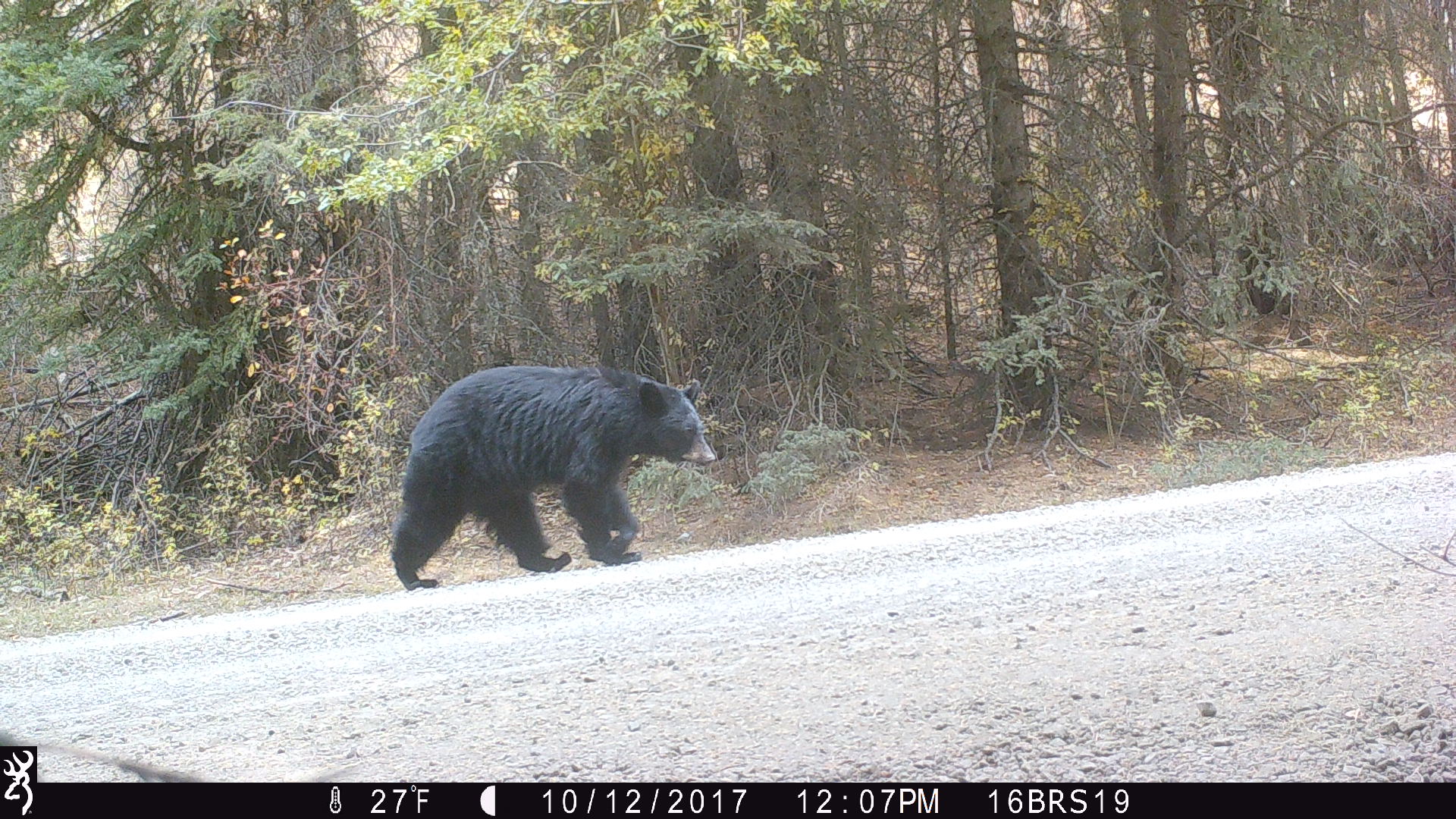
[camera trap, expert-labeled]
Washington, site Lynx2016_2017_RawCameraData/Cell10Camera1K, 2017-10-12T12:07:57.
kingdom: Animalia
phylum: Chordata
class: Mammalia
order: Carnivora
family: Ursidae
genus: Ursus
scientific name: Ursus americanus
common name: american black bear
Ursus americanus (american black bear). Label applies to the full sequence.